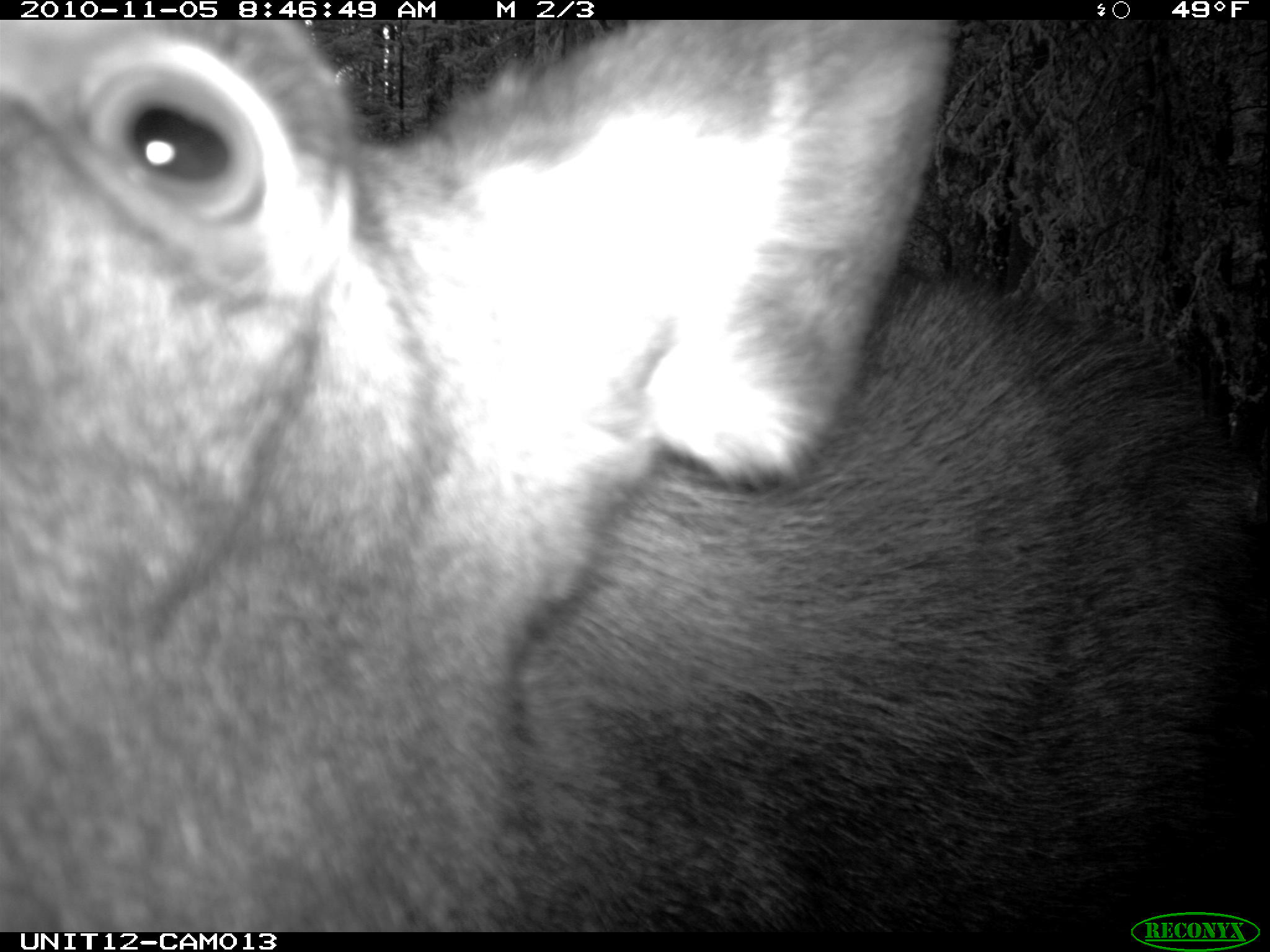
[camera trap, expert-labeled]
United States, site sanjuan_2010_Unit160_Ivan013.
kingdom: Animalia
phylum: Chordata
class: Mammalia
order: Artiodactyla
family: Cervidae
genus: Alces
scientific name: Alces alces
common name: moose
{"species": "Alces alces (moose)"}